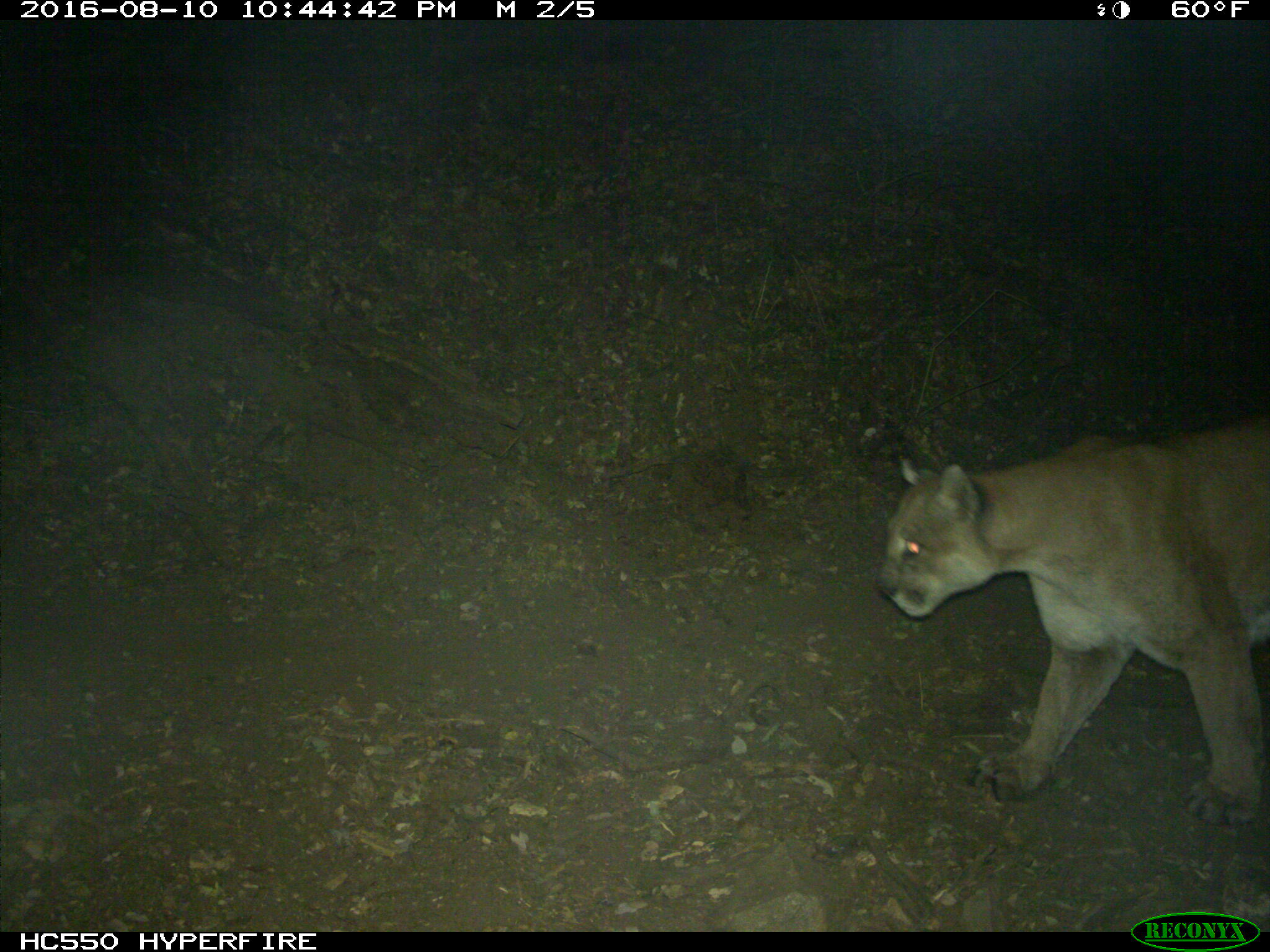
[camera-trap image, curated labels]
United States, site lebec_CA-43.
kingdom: Animalia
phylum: Chordata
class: Mammalia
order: Carnivora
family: Felidae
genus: Puma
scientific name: Puma concolor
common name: mountain lion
Puma concolor (mountain lion).